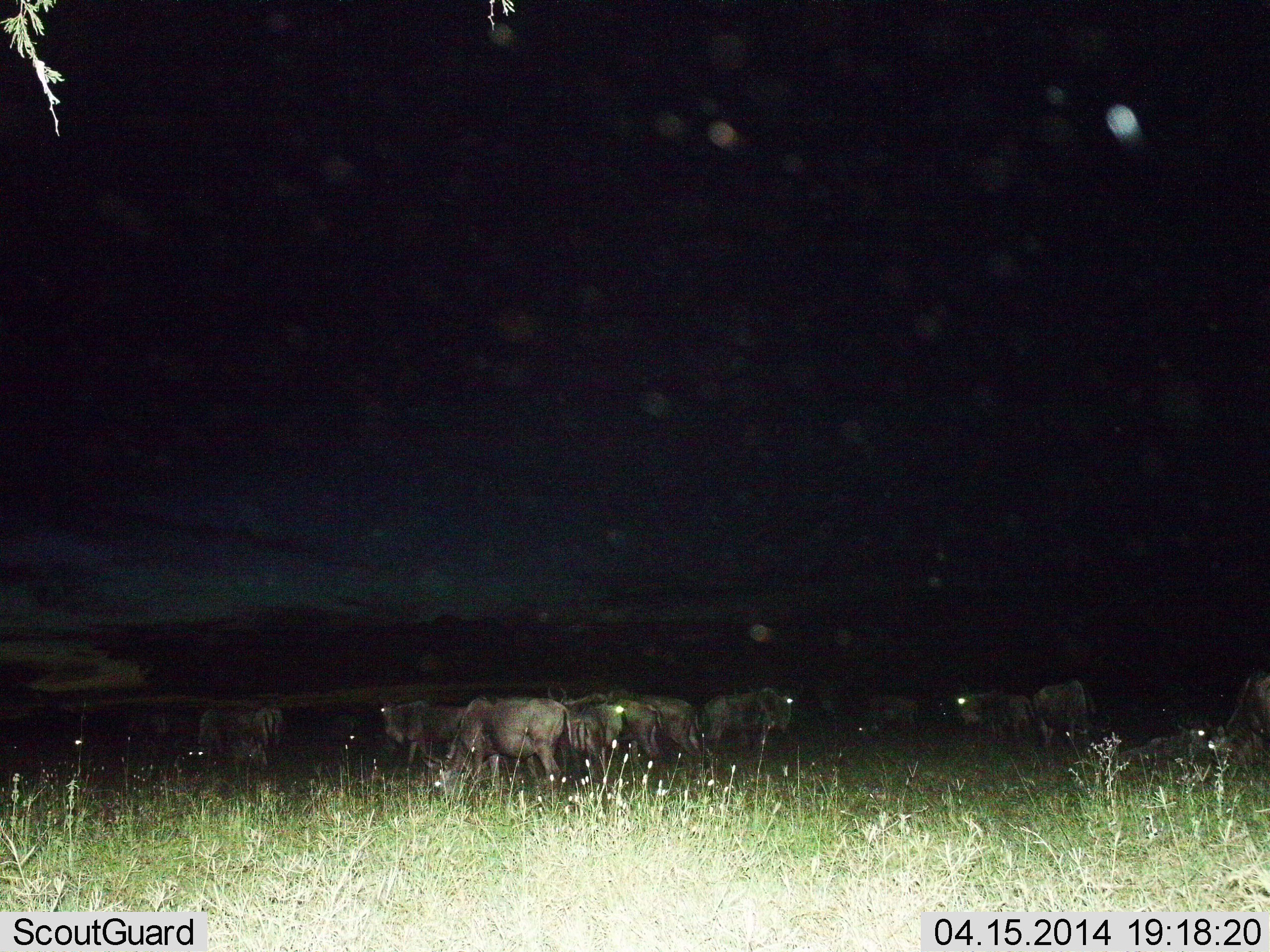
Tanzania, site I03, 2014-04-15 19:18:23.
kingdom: Animalia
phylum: Chordata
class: Mammalia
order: Artiodactyla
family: Bovidae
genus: Connochaetes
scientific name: Connochaetes taurinus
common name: blue wildebeest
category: wildebeest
Wildebeest (blue wildebeest) (Connochaetes taurinus), count 11-50. Behavior (volunteer vote fractions): standing 91%, resting 18%, moving 27%, interacting 0%. Young present (vote fraction): 0%. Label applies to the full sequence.